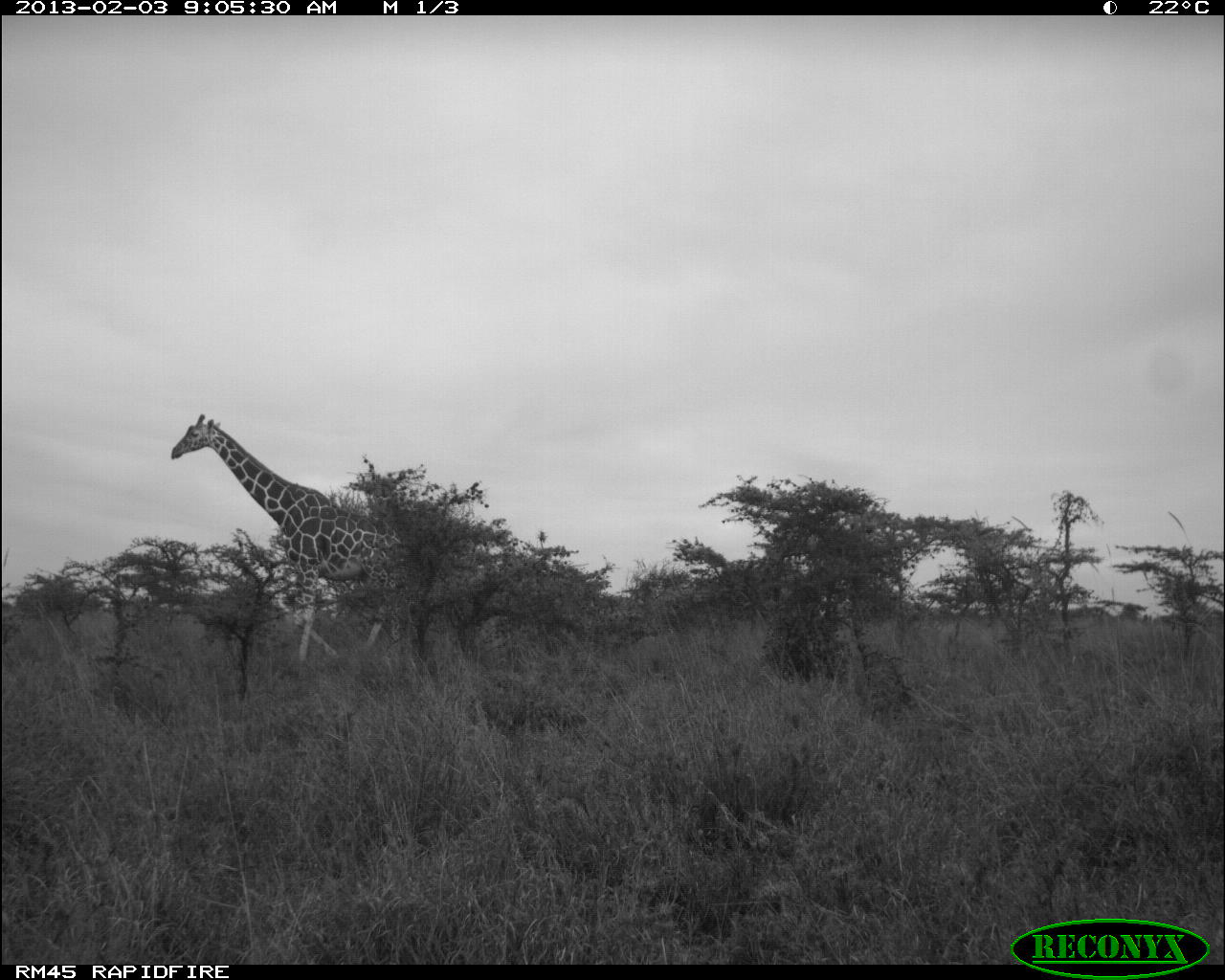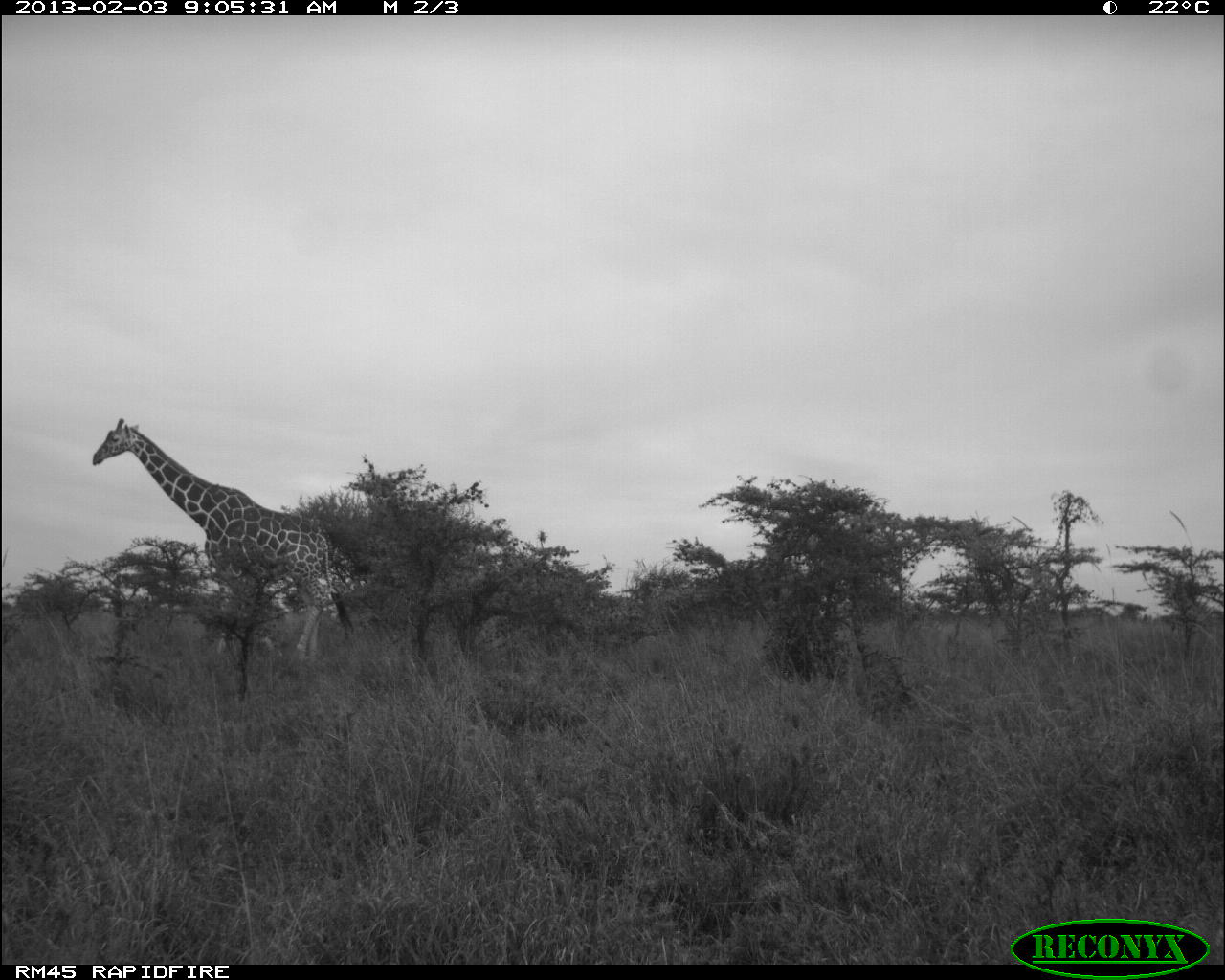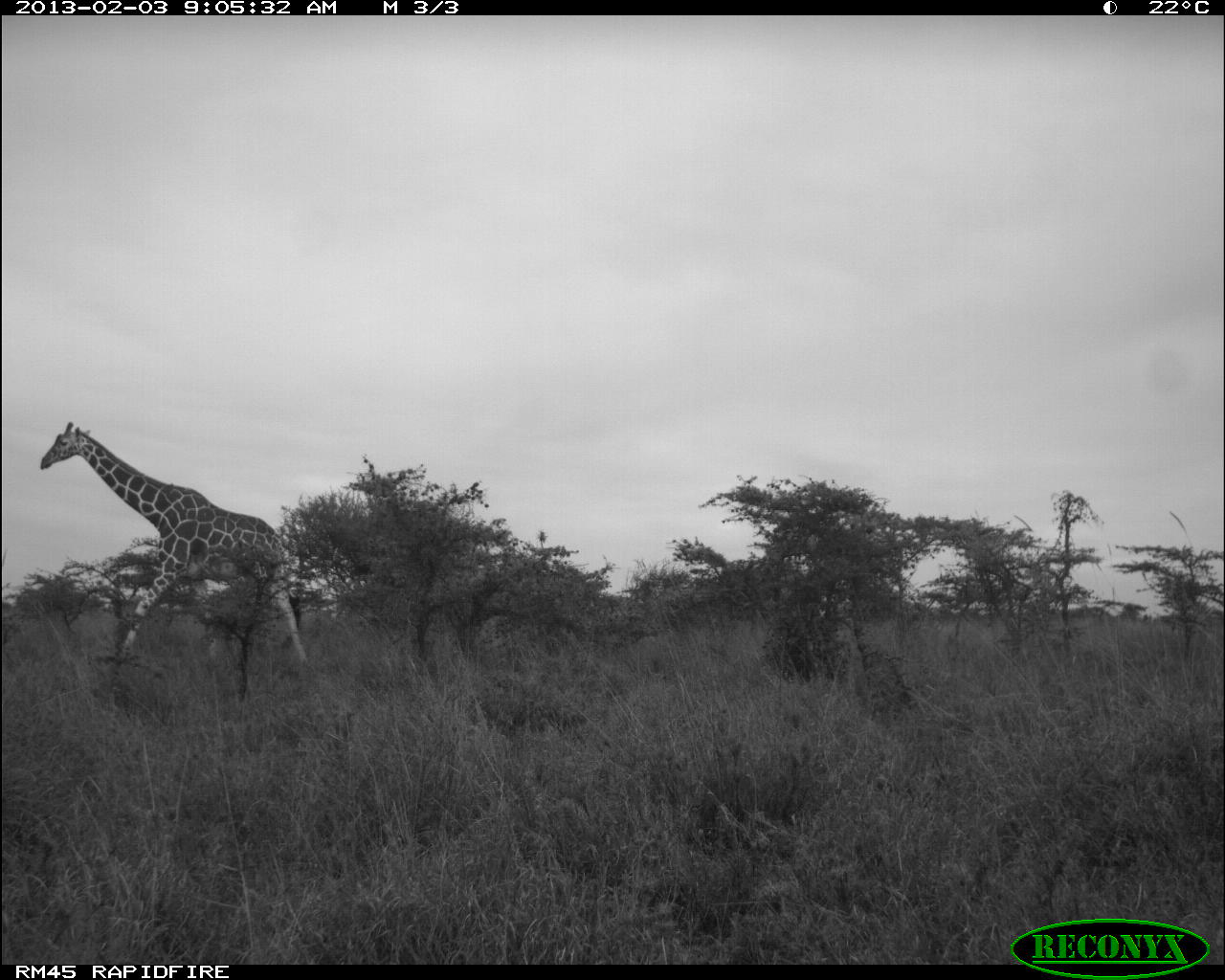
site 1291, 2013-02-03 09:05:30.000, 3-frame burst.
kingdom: Animalia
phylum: Chordata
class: Mammalia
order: Artiodactyla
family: Giraffidae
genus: Giraffa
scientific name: Giraffa camelopardalis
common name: giraffe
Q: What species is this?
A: Giraffa camelopardalis (giraffe).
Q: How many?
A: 1.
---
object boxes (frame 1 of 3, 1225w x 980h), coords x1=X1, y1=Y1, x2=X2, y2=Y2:
giraffa camelopardalis: x1=169, y1=410, x2=416, y2=665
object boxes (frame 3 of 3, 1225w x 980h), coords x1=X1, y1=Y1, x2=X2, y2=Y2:
giraffa camelopardalis: x1=36, y1=418, x2=309, y2=664